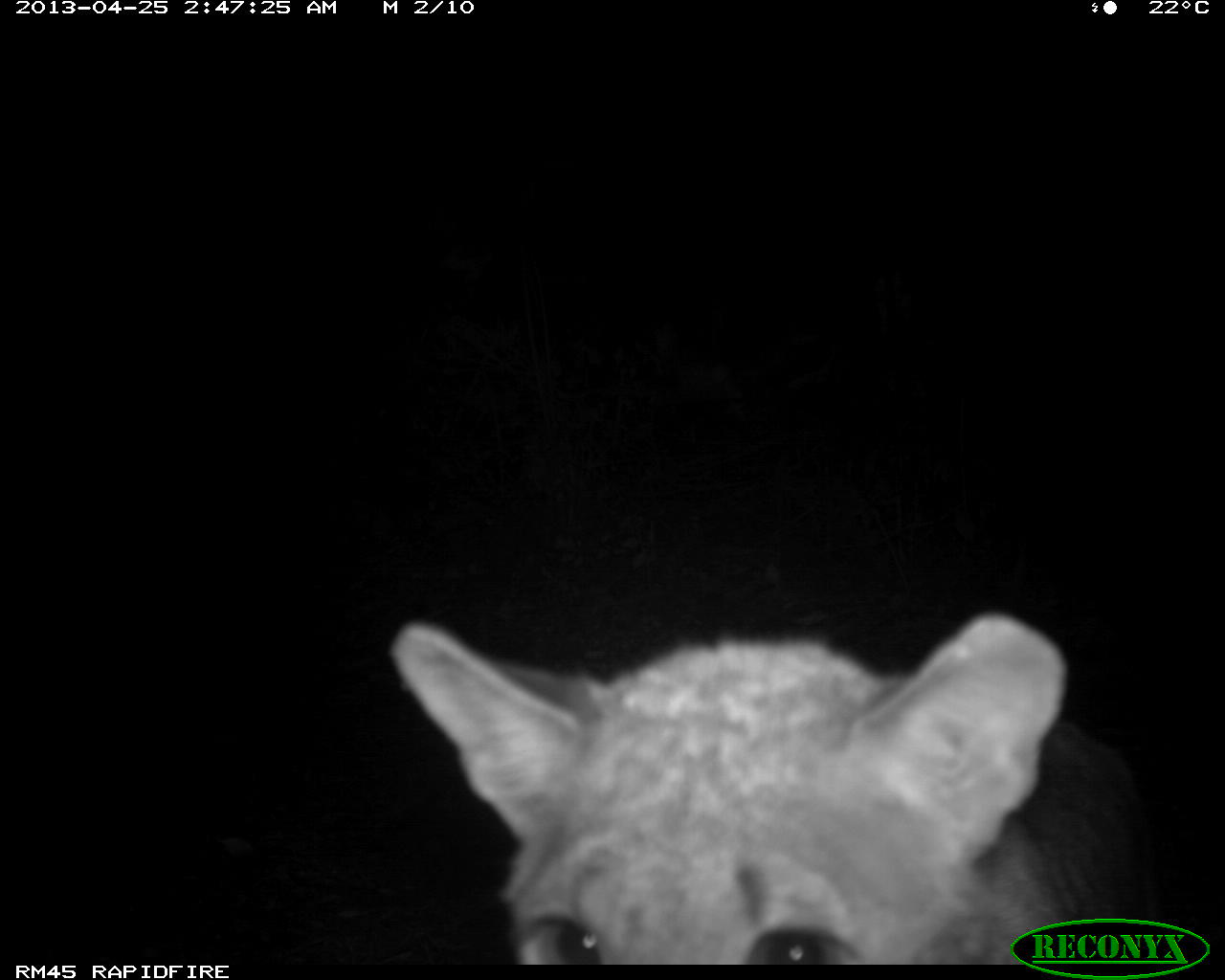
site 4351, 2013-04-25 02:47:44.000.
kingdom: Animalia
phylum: Chordata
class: Mammalia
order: Carnivora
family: Felidae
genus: Puma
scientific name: Puma concolor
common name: mountain lion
Puma concolor (mountain lion), count 2.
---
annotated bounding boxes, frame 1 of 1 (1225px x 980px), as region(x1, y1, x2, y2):
puma concolor: region(378, 614, 1147, 966)